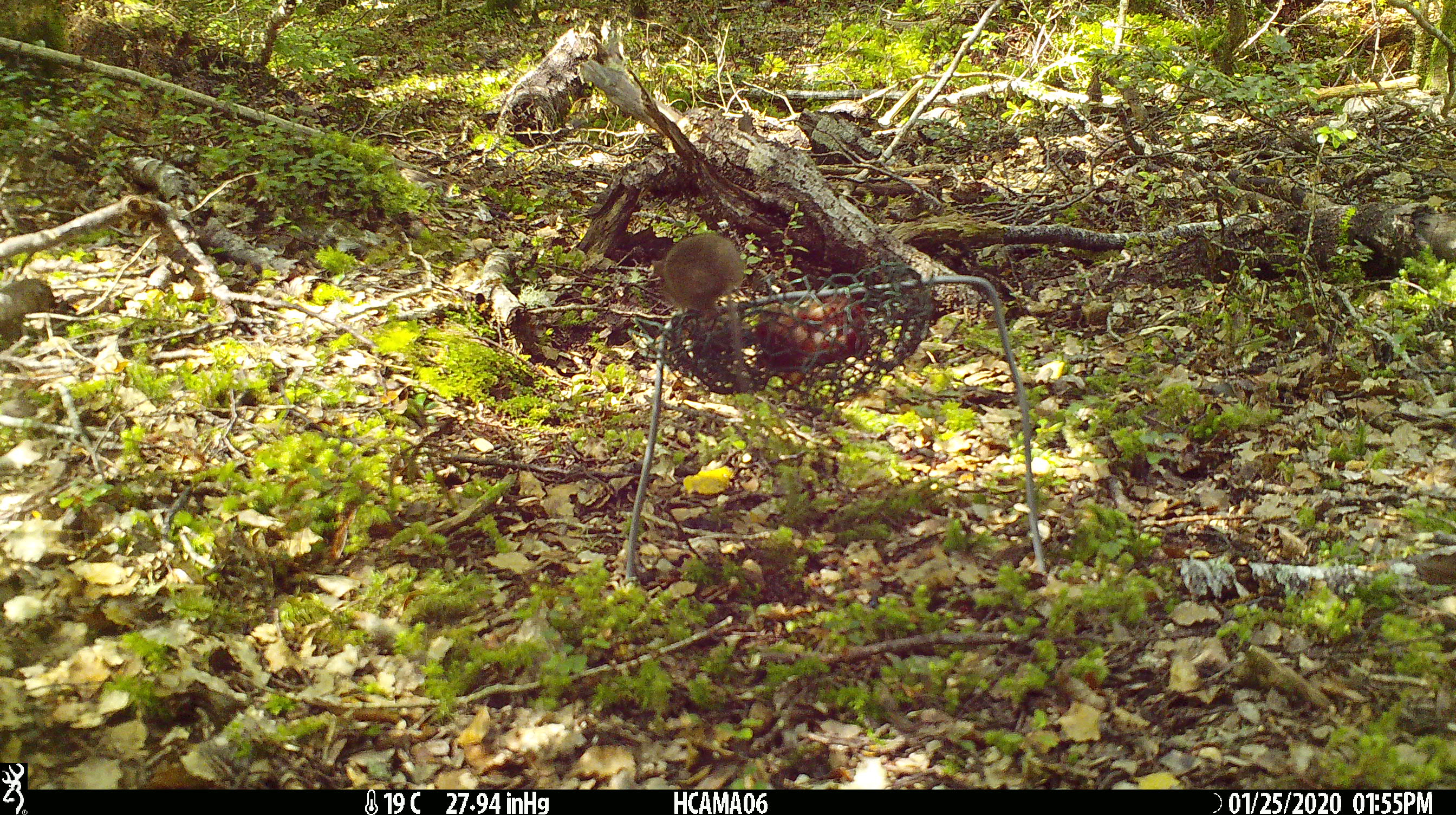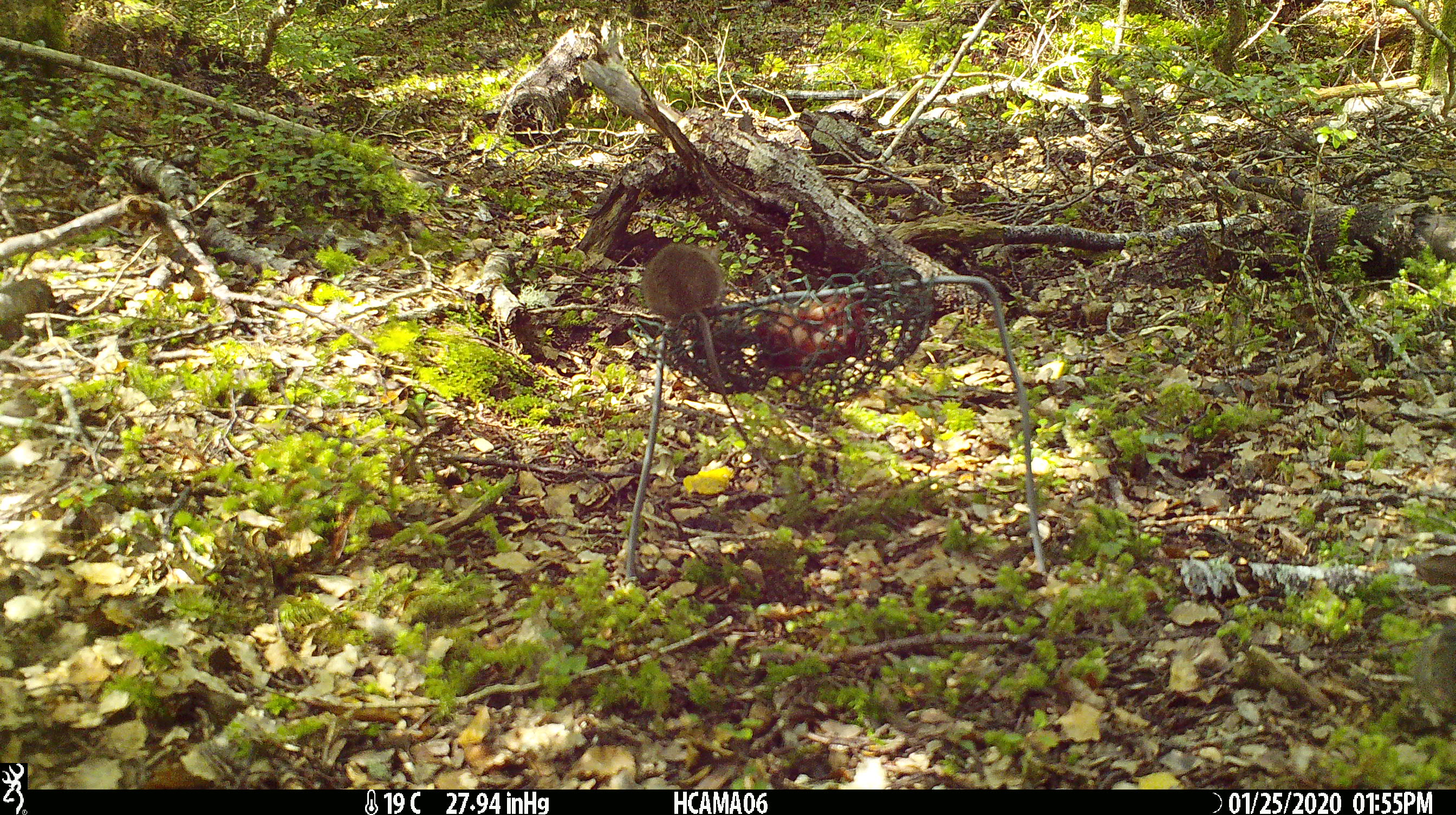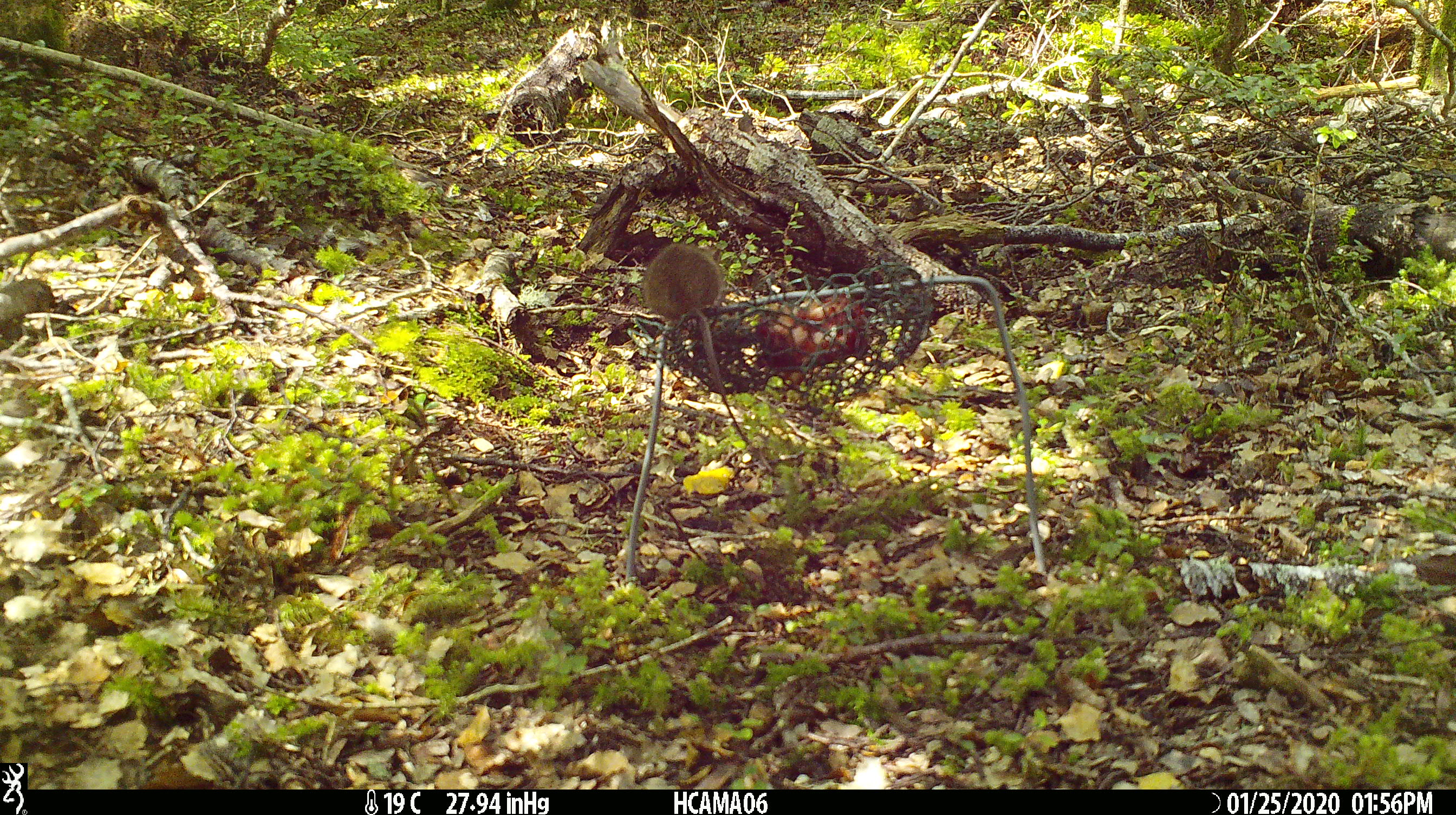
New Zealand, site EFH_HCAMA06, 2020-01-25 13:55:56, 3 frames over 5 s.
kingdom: Animalia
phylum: Chordata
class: Mammalia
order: Rodentia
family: Muridae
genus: Mus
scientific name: Mus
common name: mouse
Mouse (Mus).